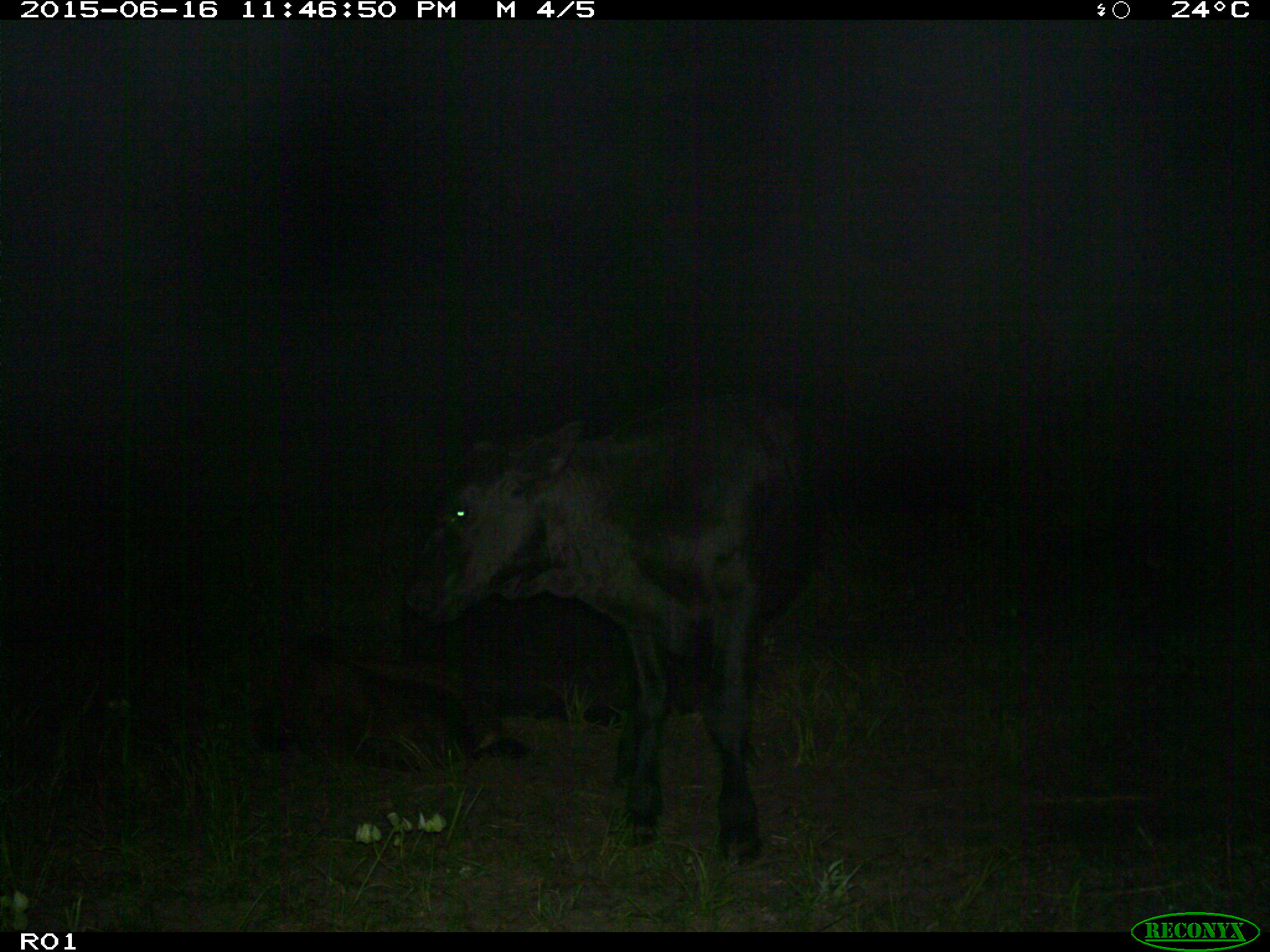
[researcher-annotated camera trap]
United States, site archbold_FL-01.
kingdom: Animalia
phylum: Chordata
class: Mammalia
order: Artiodactyla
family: Bovidae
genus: Bos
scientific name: Bos taurus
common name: domestic cow